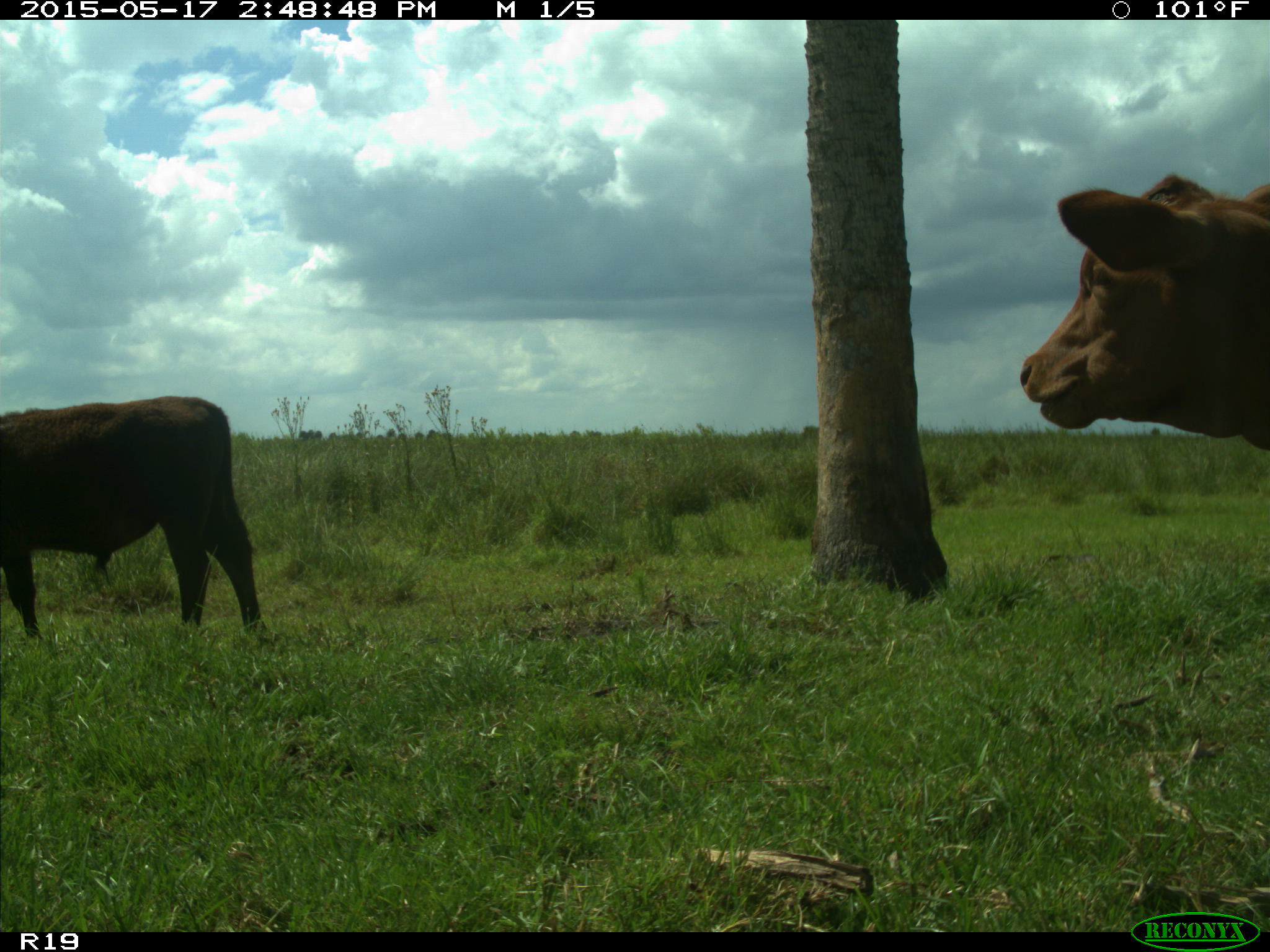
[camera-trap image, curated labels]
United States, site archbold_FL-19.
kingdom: Animalia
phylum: Chordata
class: Mammalia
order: Artiodactyla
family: Bovidae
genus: Bos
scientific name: Bos taurus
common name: domestic cow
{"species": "Bos taurus (domestic cow)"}